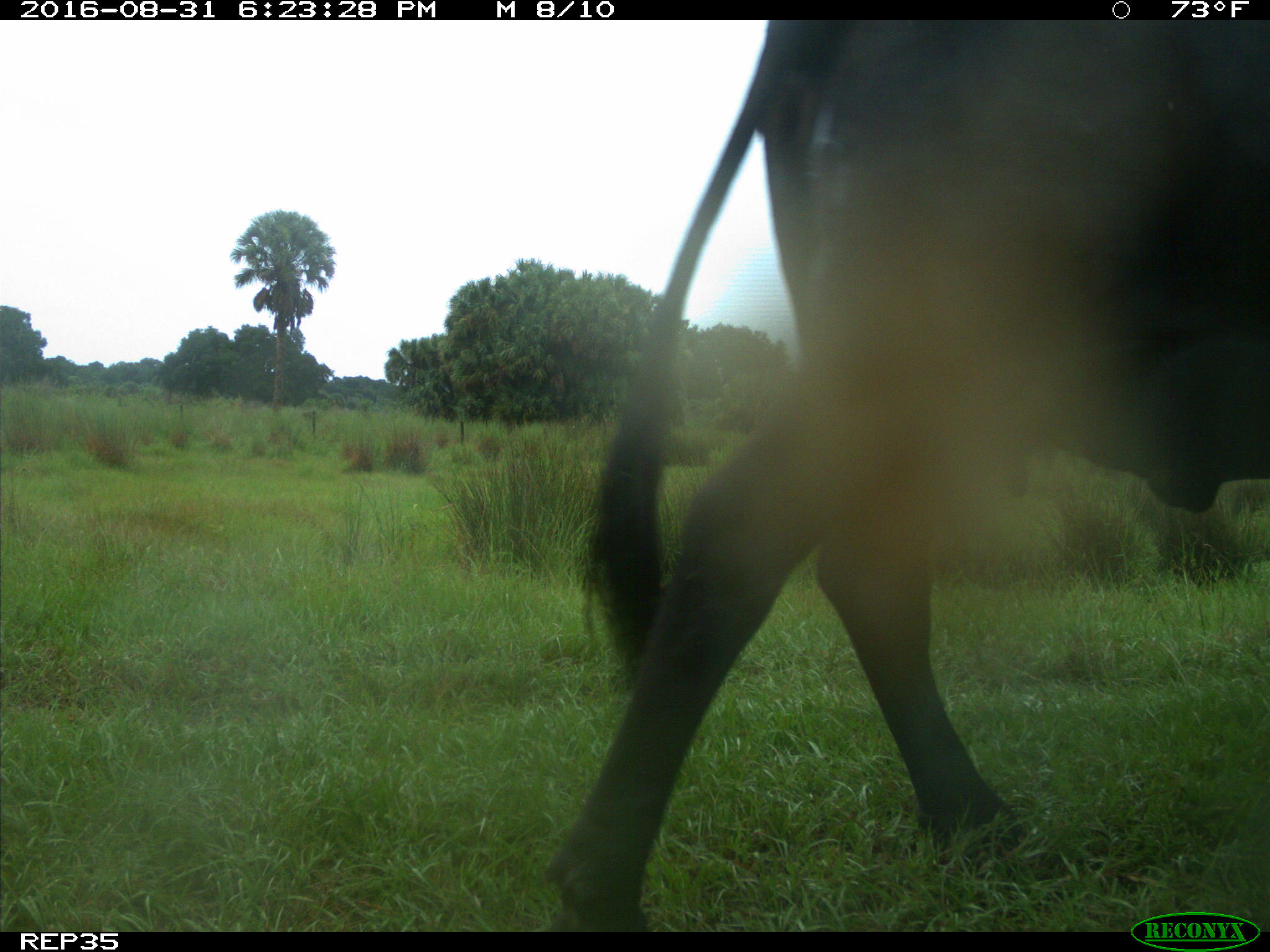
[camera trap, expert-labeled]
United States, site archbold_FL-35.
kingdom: Animalia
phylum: Chordata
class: Mammalia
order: Artiodactyla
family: Bovidae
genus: Bos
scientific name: Bos taurus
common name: domestic cow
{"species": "Bos taurus (domestic cow)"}